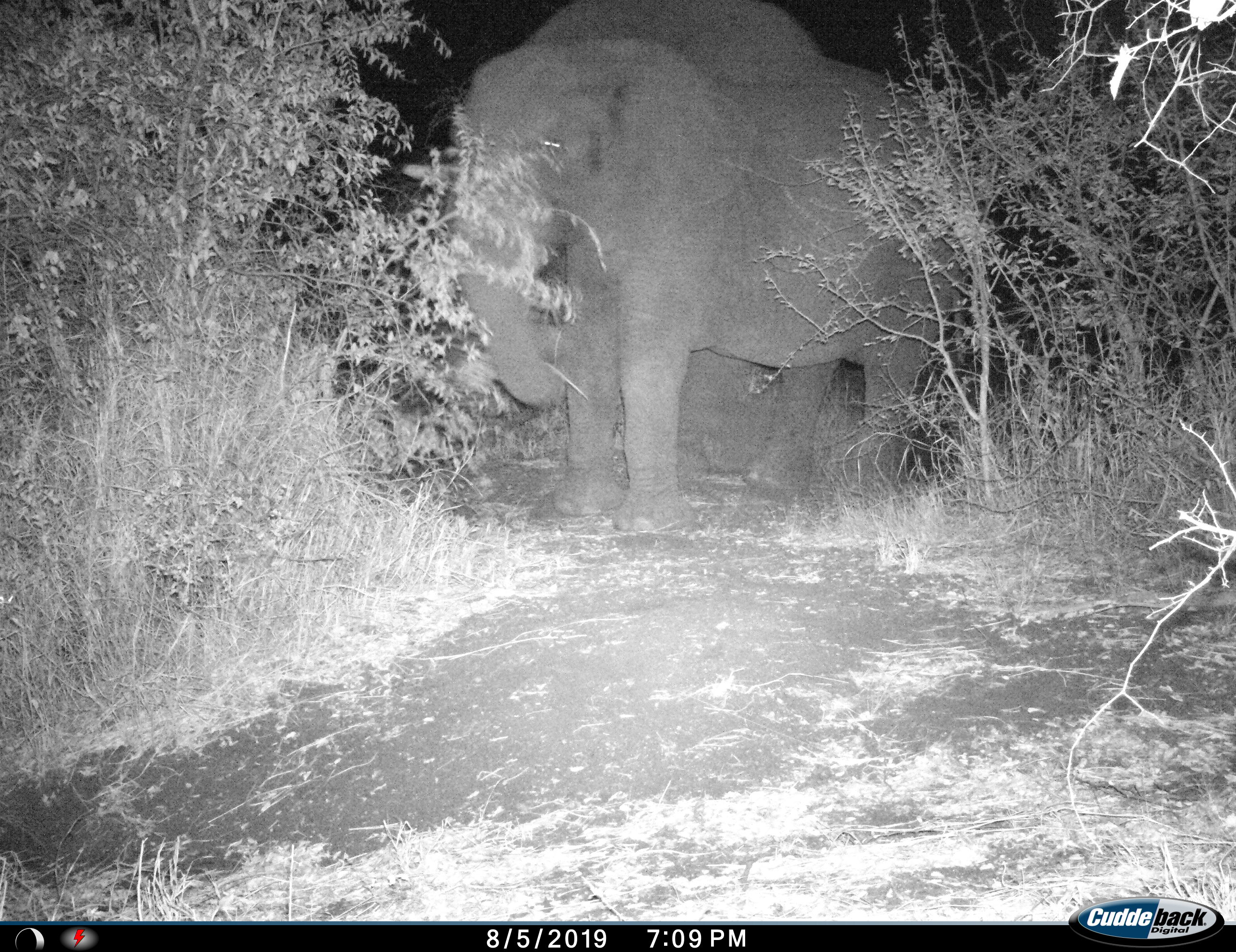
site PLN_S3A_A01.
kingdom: Animalia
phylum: Chordata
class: Mammalia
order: Proboscidea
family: Elephantidae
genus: Loxodonta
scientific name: Loxodonta africana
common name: african bush elephant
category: elephant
Elephant (african bush elephant) (Loxodonta africana), count 1. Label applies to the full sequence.